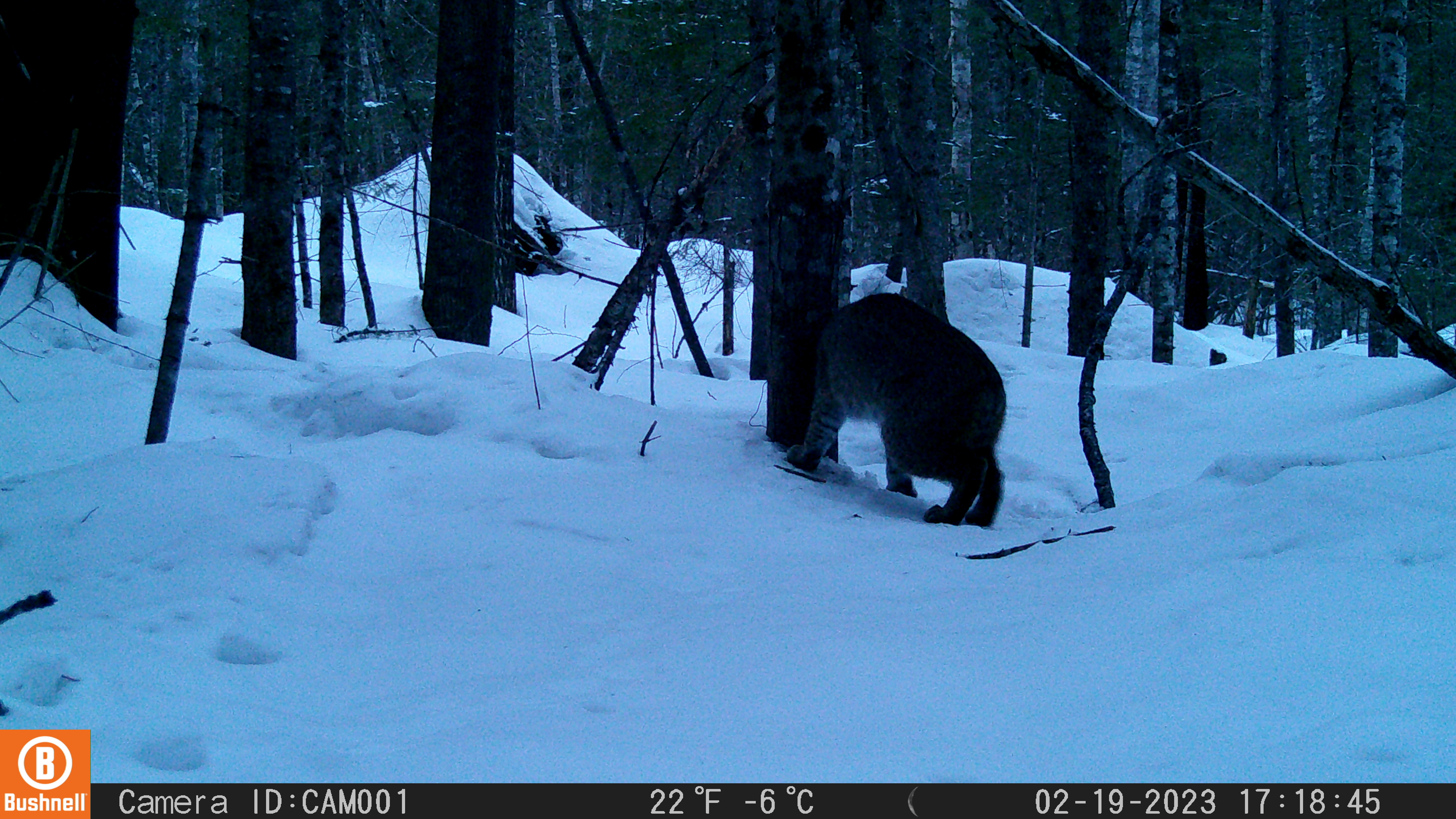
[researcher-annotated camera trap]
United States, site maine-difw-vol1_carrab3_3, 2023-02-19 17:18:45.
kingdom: Animalia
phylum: Chordata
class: Mammalia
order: Carnivora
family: Felidae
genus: Lynx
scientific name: Lynx rufus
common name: bobcat